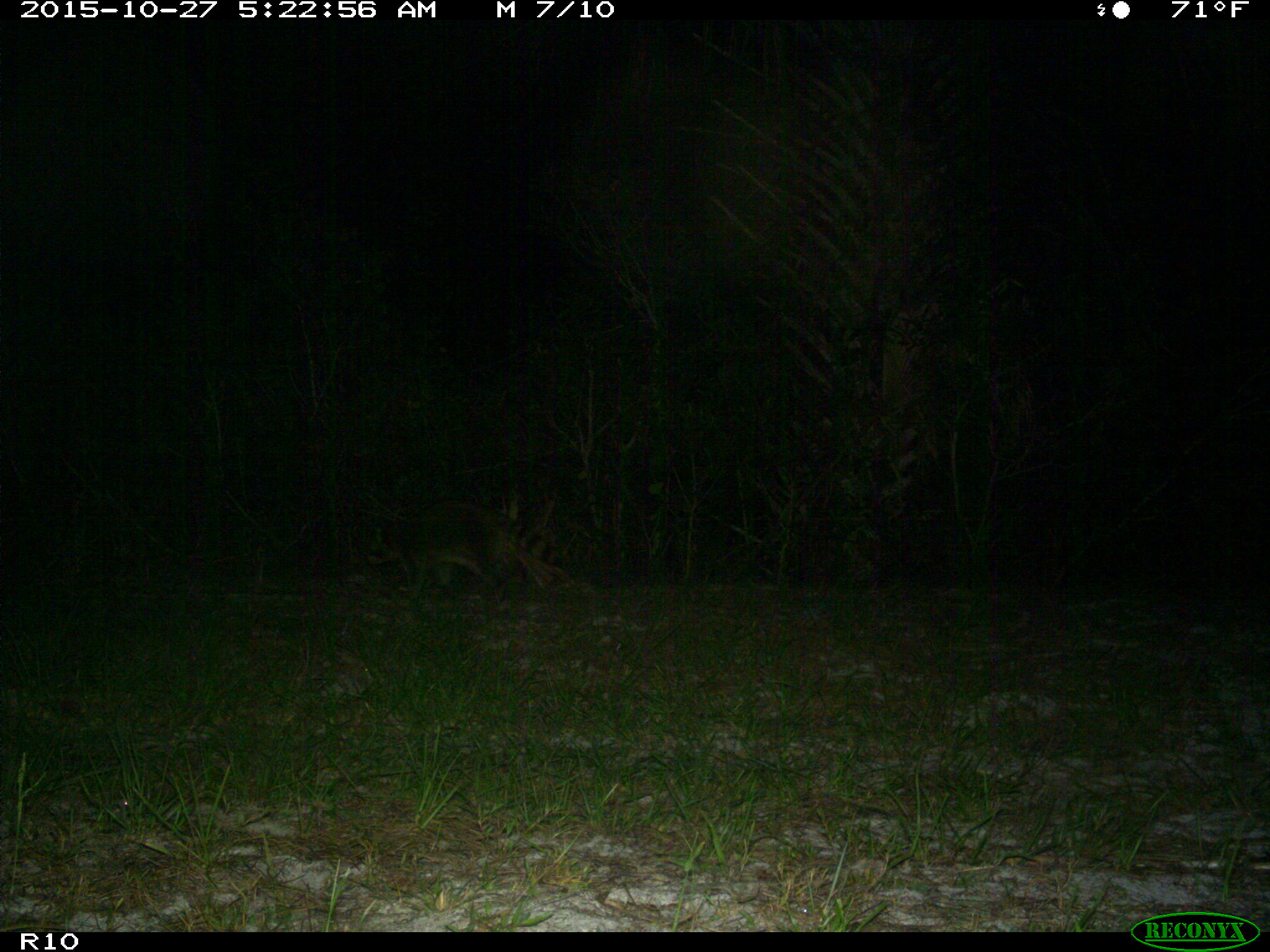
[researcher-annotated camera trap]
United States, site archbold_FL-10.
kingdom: Animalia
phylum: Chordata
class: Mammalia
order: Carnivora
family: Procyonidae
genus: Procyon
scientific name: Procyon lotor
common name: common raccoon